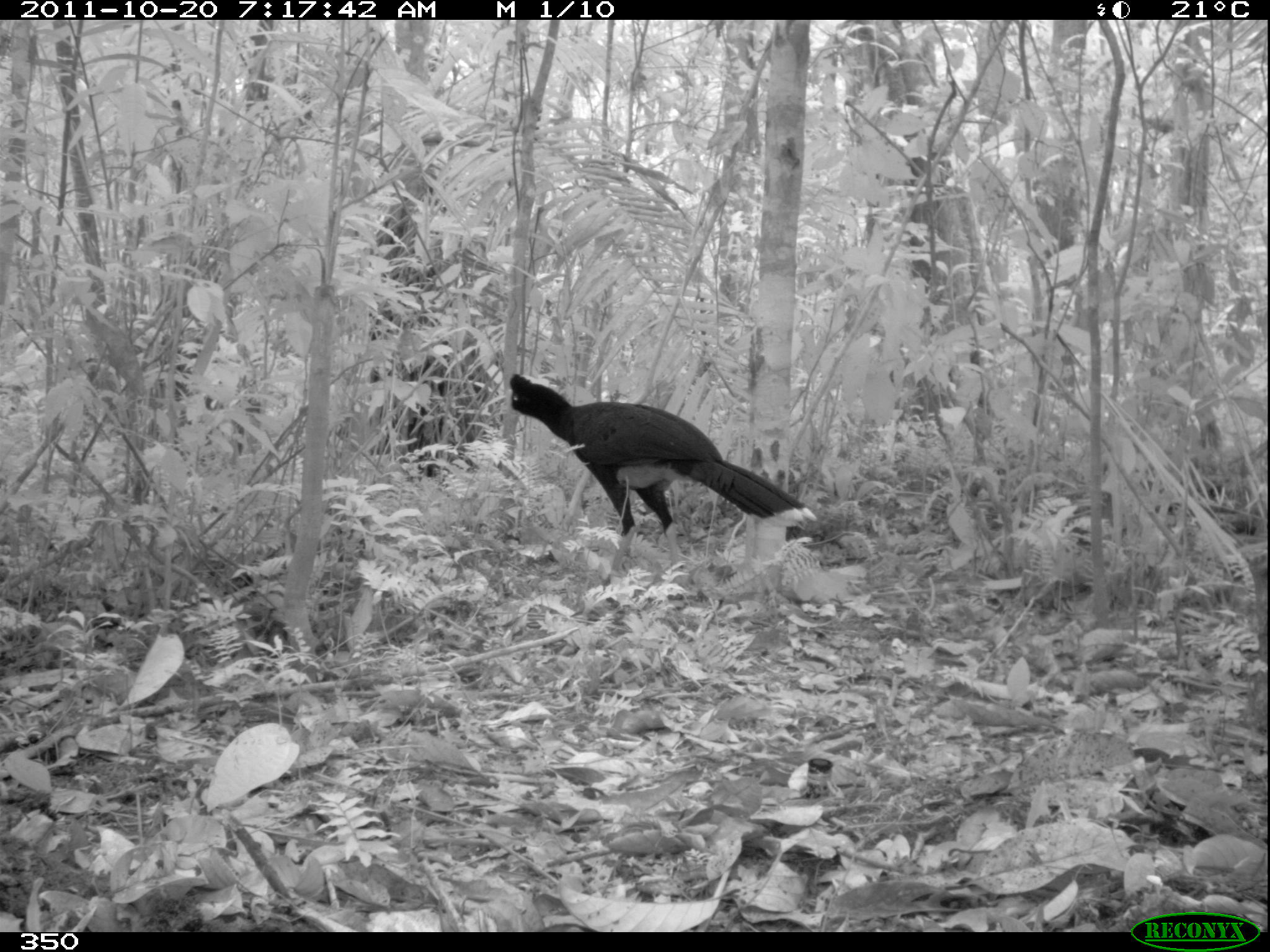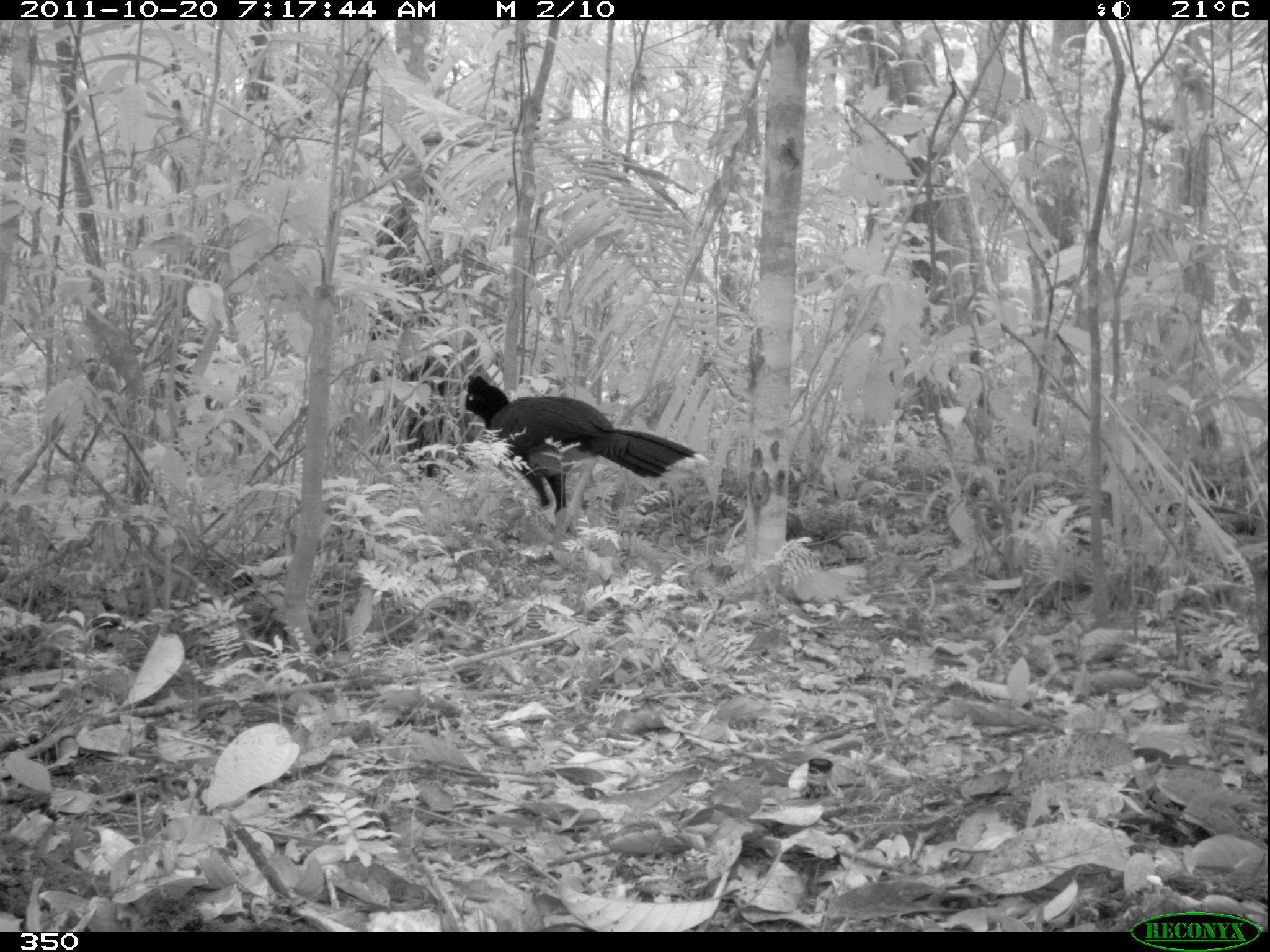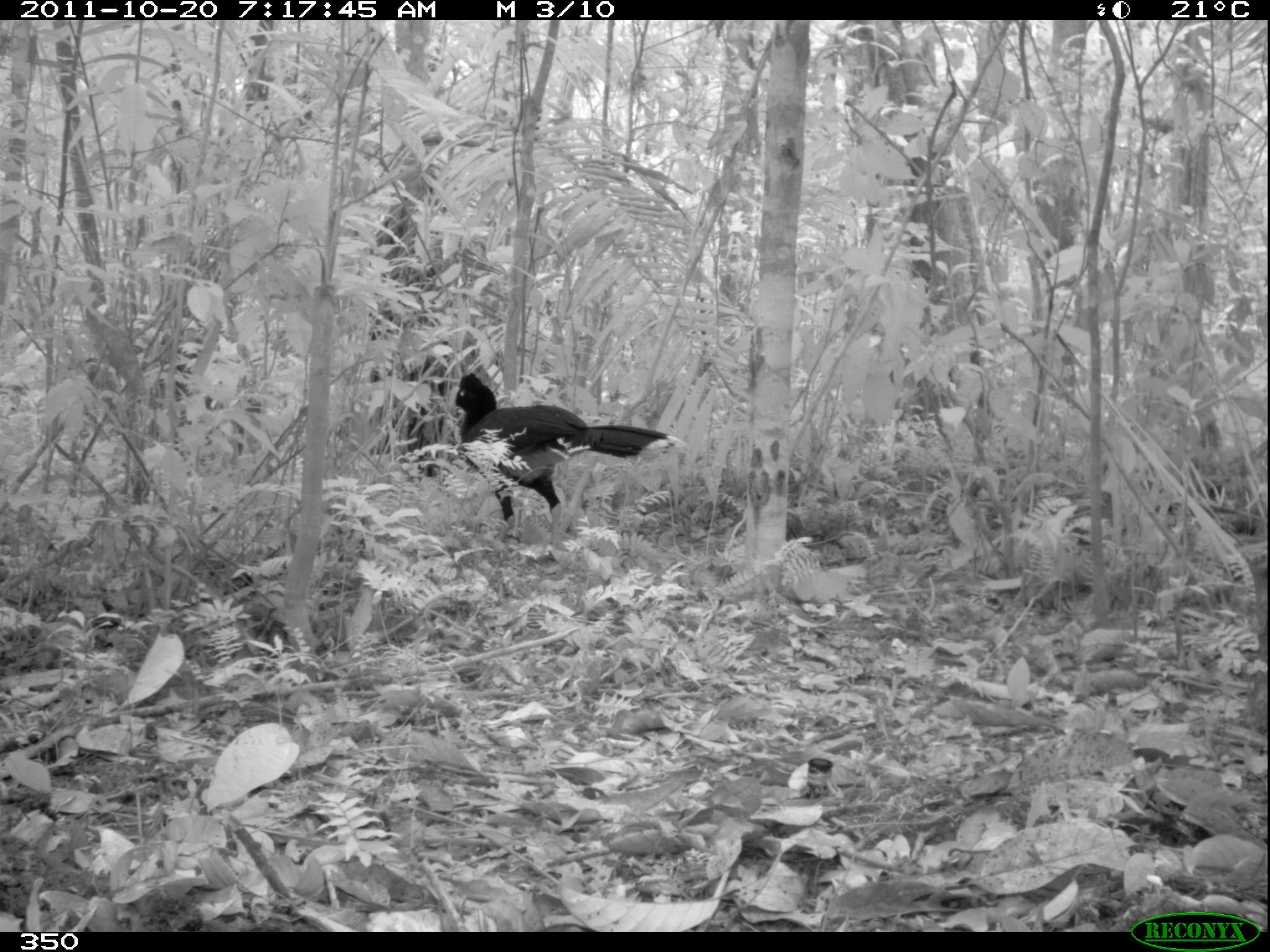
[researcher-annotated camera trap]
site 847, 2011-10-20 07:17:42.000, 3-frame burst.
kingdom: Animalia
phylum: Chordata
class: Aves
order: Galliformes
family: Cracidae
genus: Mitu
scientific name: Mitu tuberosum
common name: razor-billed curassow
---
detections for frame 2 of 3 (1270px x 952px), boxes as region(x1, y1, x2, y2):
mitu tuberosum: region(463, 372, 710, 536)